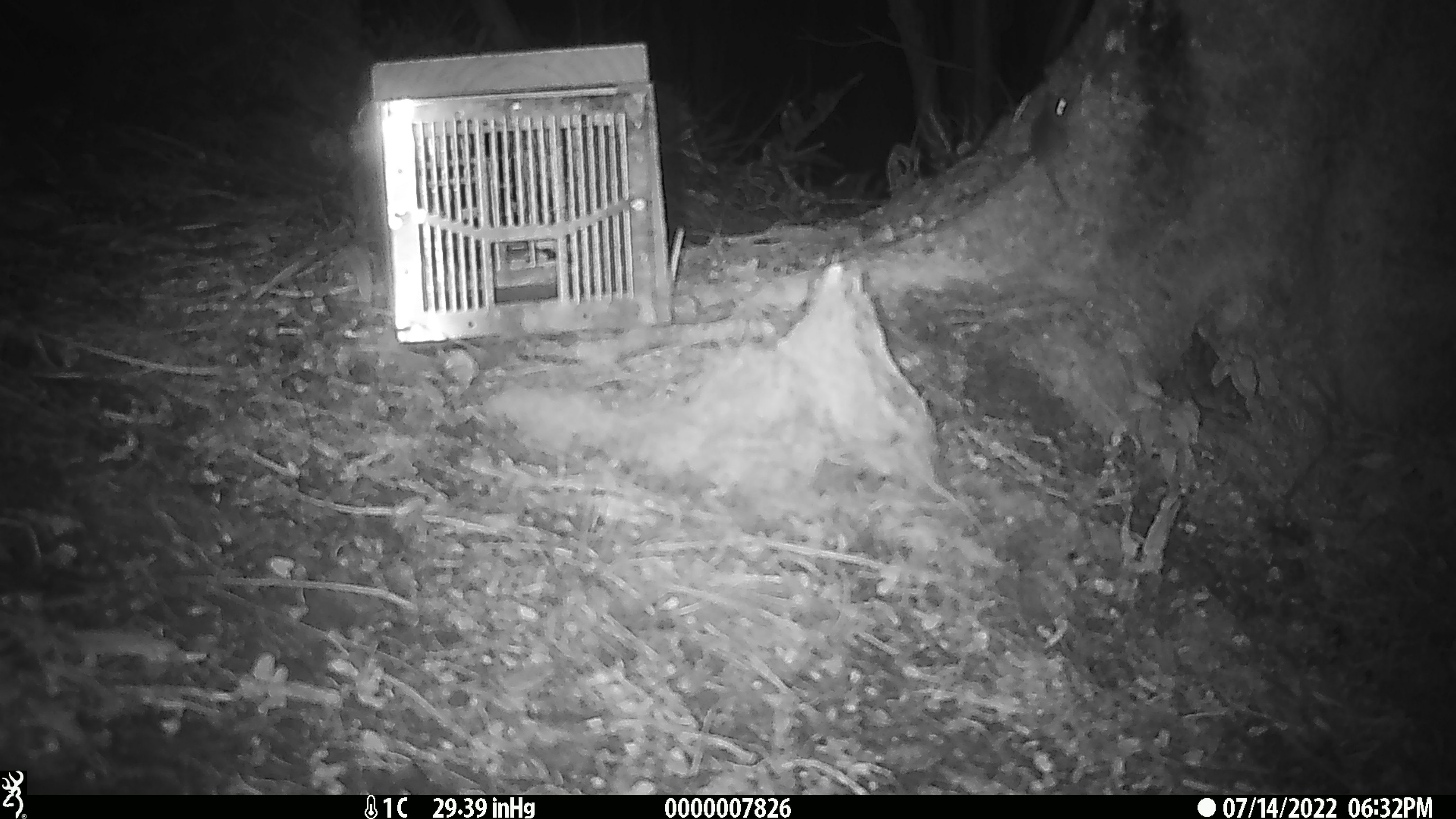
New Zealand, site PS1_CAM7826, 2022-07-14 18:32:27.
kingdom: Animalia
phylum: Chordata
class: Mammalia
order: Rodentia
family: Muridae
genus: Mus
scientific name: Mus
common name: mouse